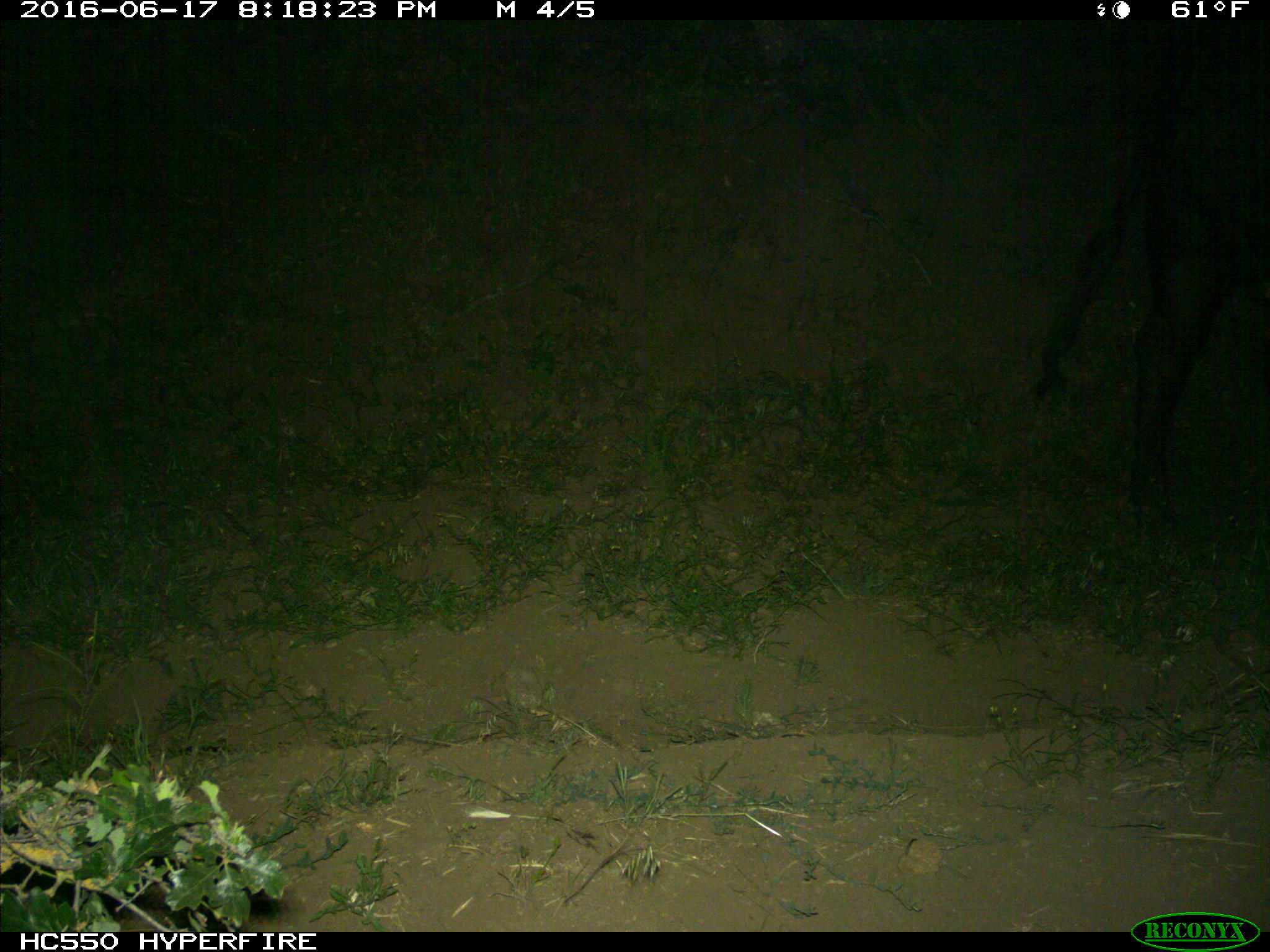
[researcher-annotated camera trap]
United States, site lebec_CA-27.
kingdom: Animalia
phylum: Chordata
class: Mammalia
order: Artiodactyla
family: Bovidae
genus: Bos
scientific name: Bos taurus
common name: domestic cow